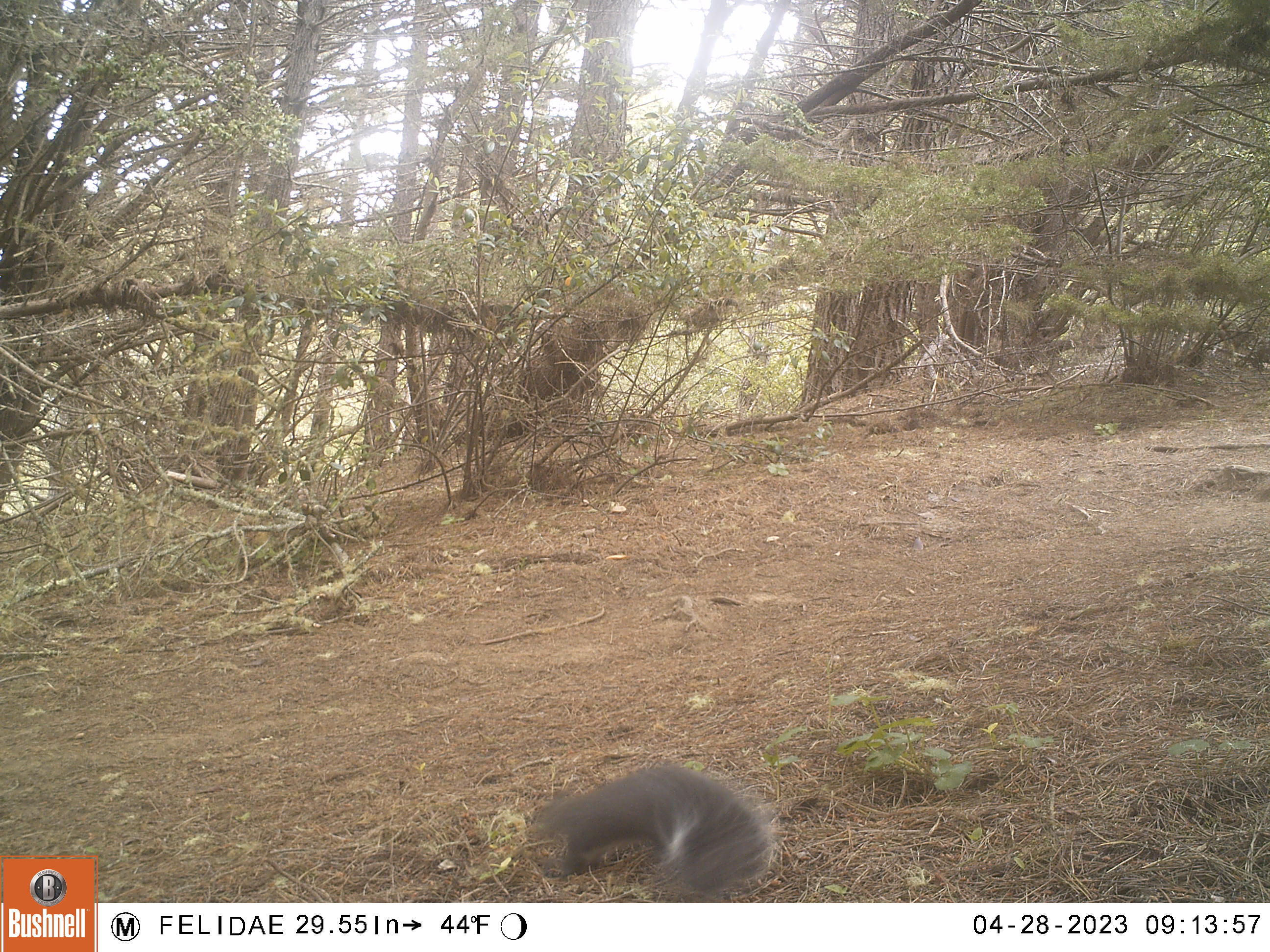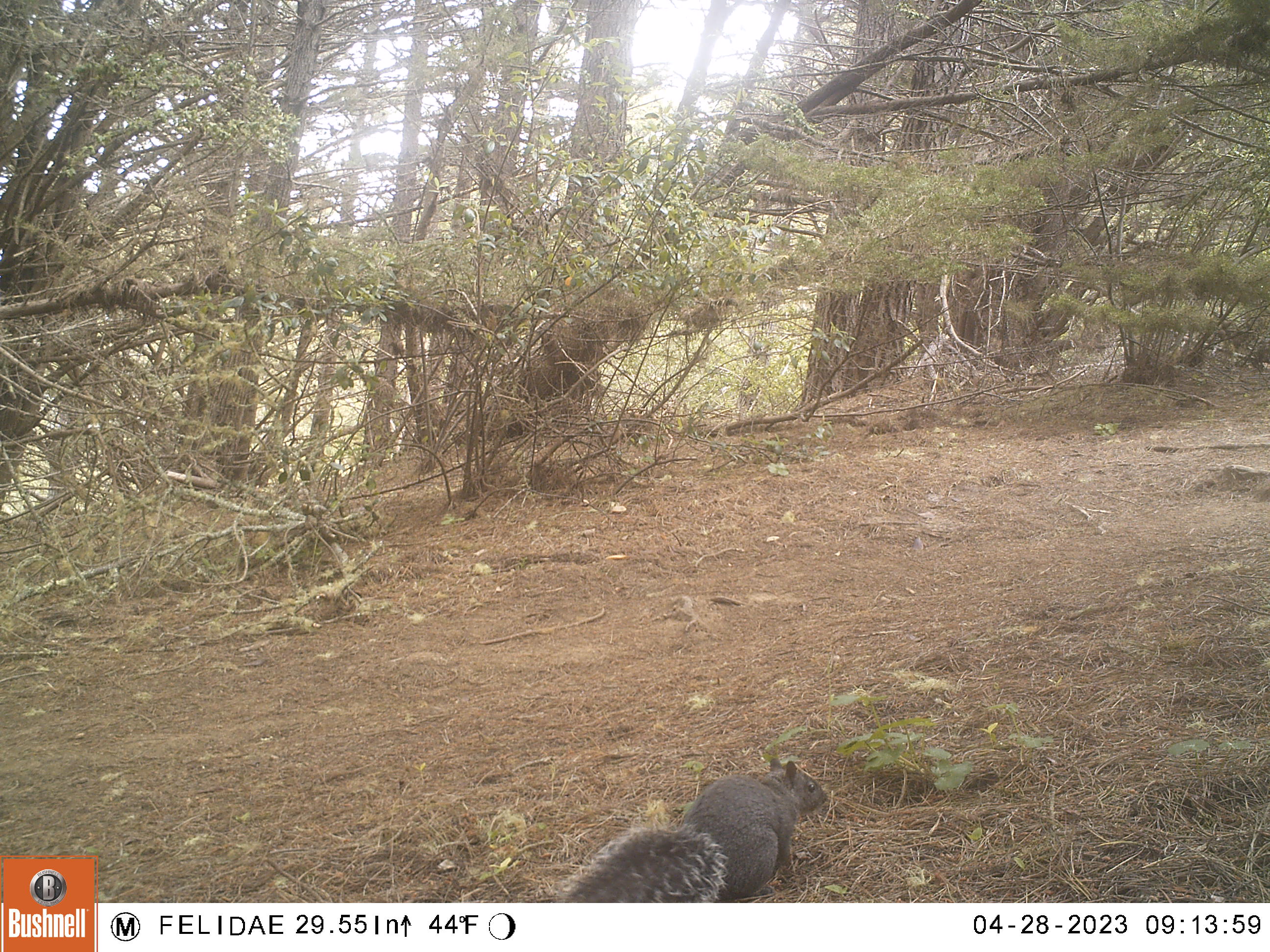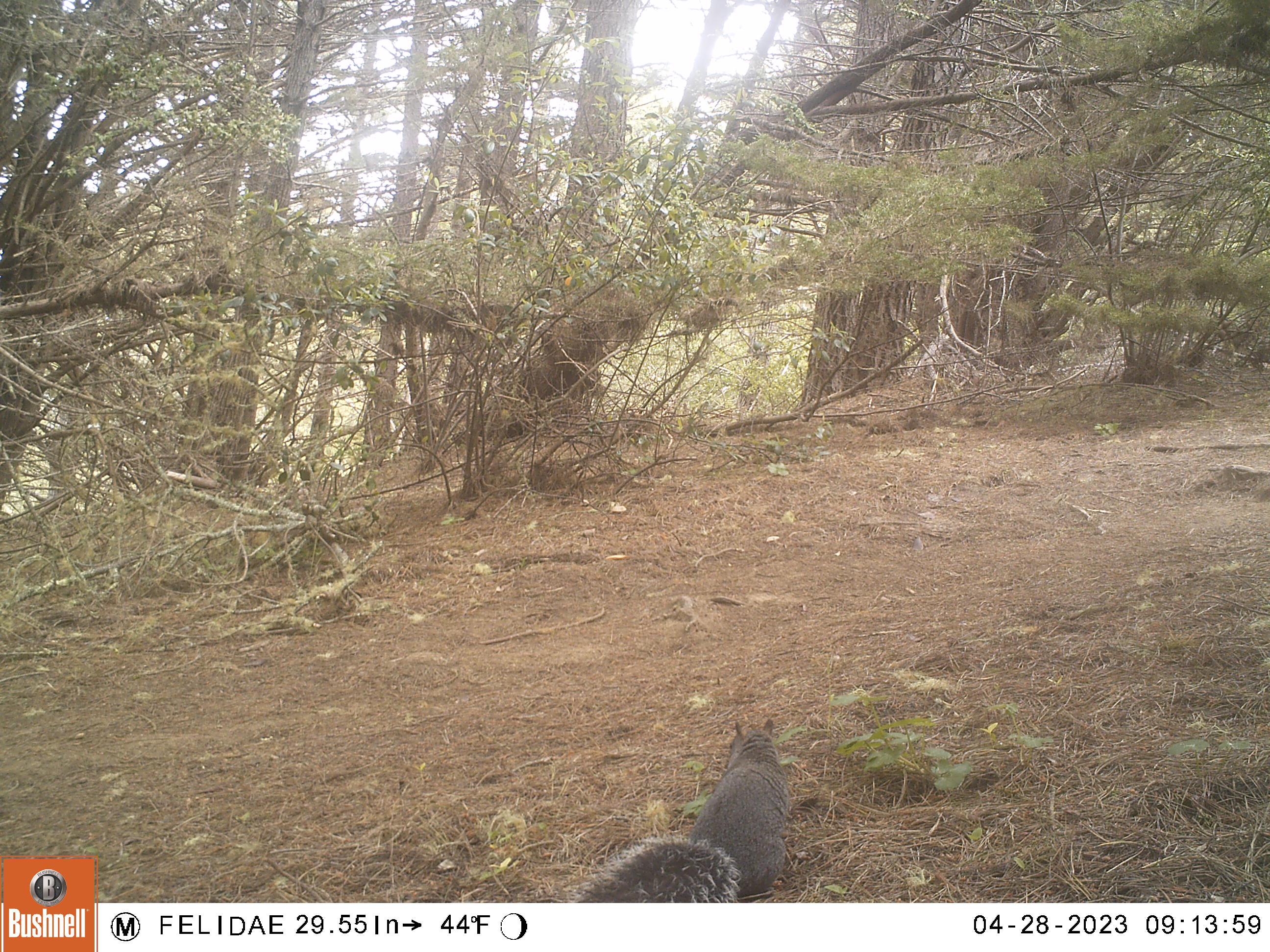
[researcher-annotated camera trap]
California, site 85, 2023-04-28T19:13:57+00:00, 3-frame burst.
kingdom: Animalia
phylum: Chordata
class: Mammalia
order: Rodentia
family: Sciuridae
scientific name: Sciuridae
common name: squirrel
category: unknown squirrel